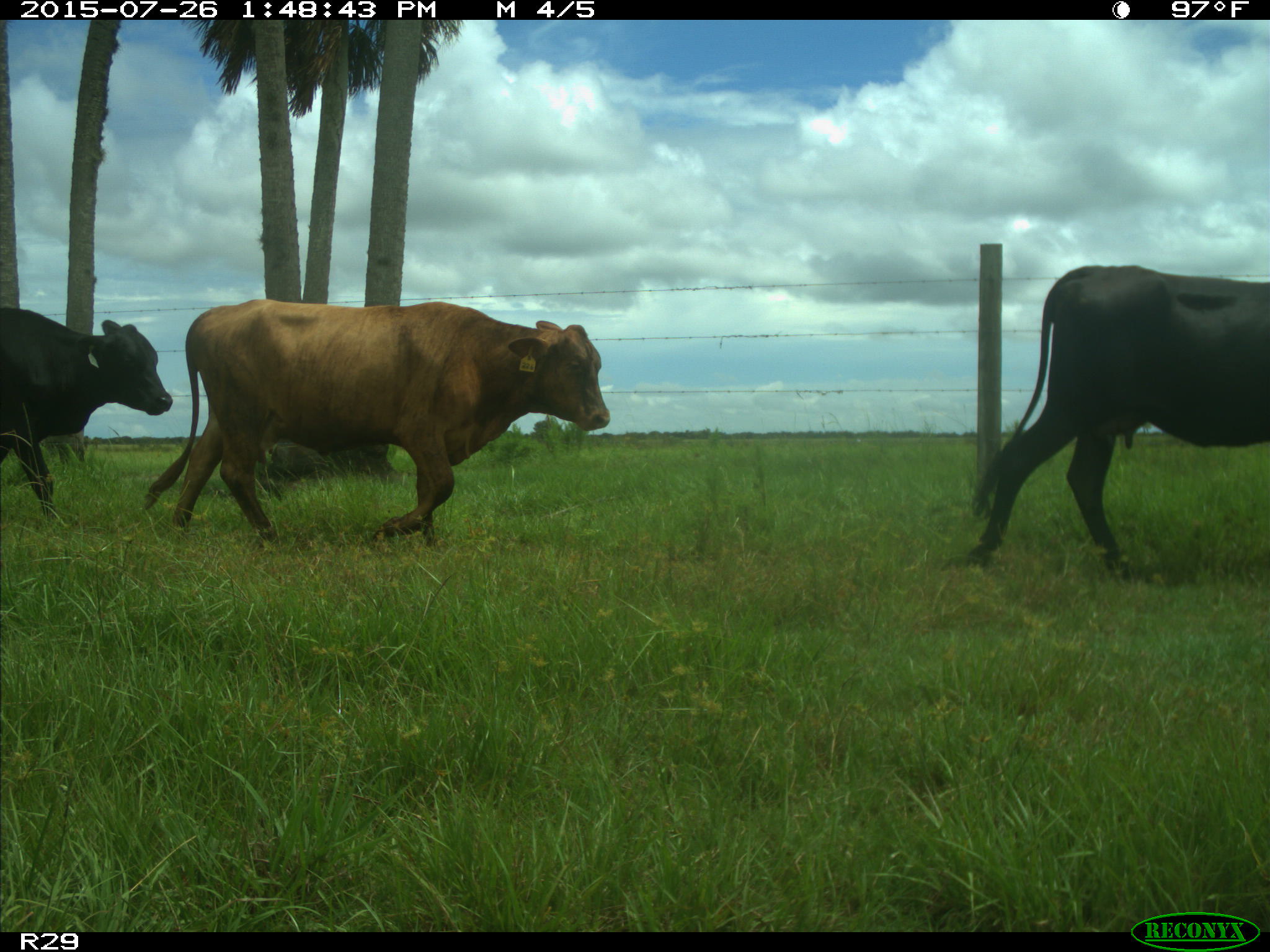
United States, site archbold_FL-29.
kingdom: Animalia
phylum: Chordata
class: Mammalia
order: Artiodactyla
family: Bovidae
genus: Bos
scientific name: Bos taurus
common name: domestic cow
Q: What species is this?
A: Bos taurus (domestic cow).